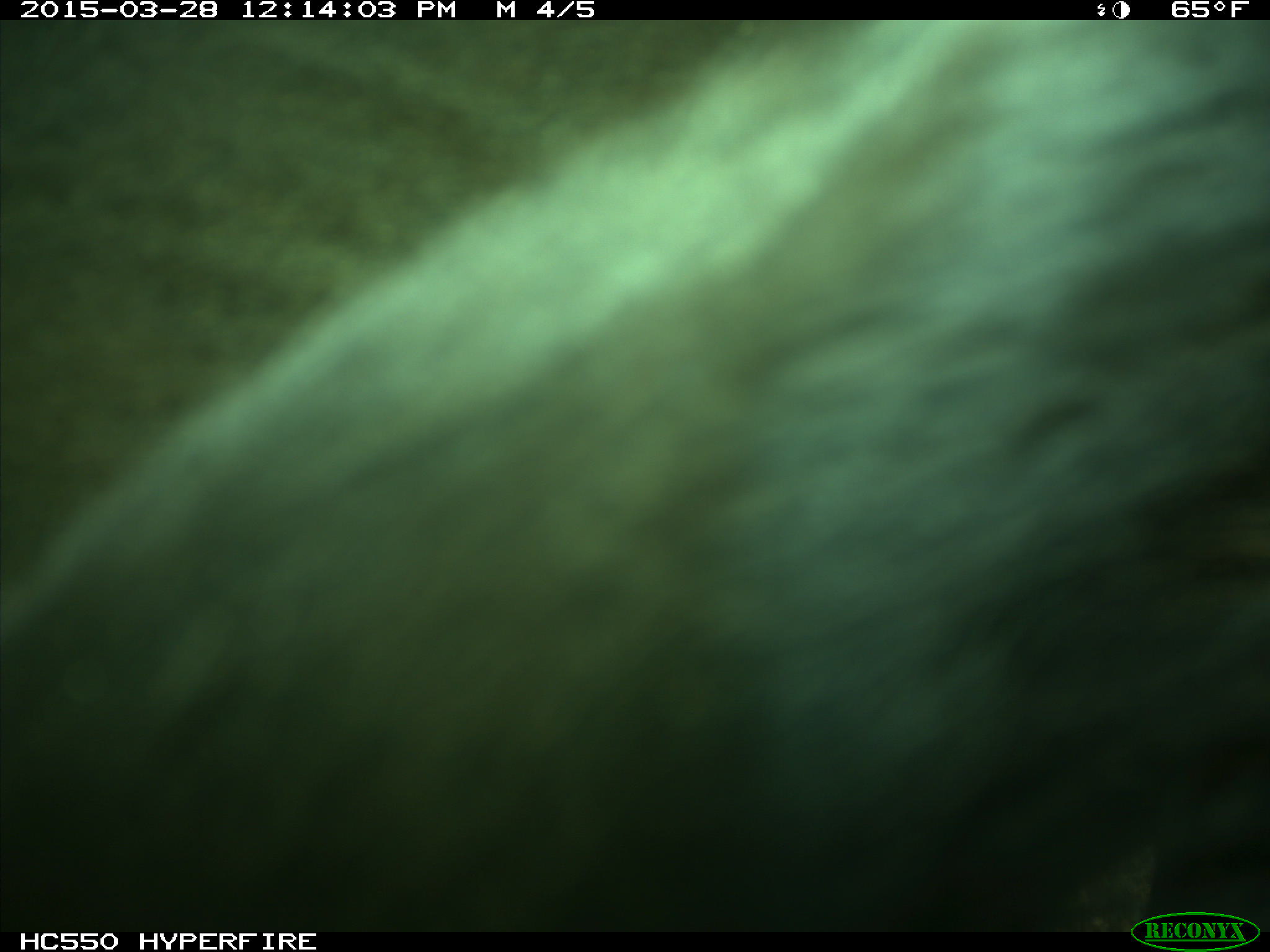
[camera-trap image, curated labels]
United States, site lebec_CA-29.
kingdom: Animalia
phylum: Chordata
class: Mammalia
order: Artiodactyla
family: Bovidae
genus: Bos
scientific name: Bos taurus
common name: domestic cow